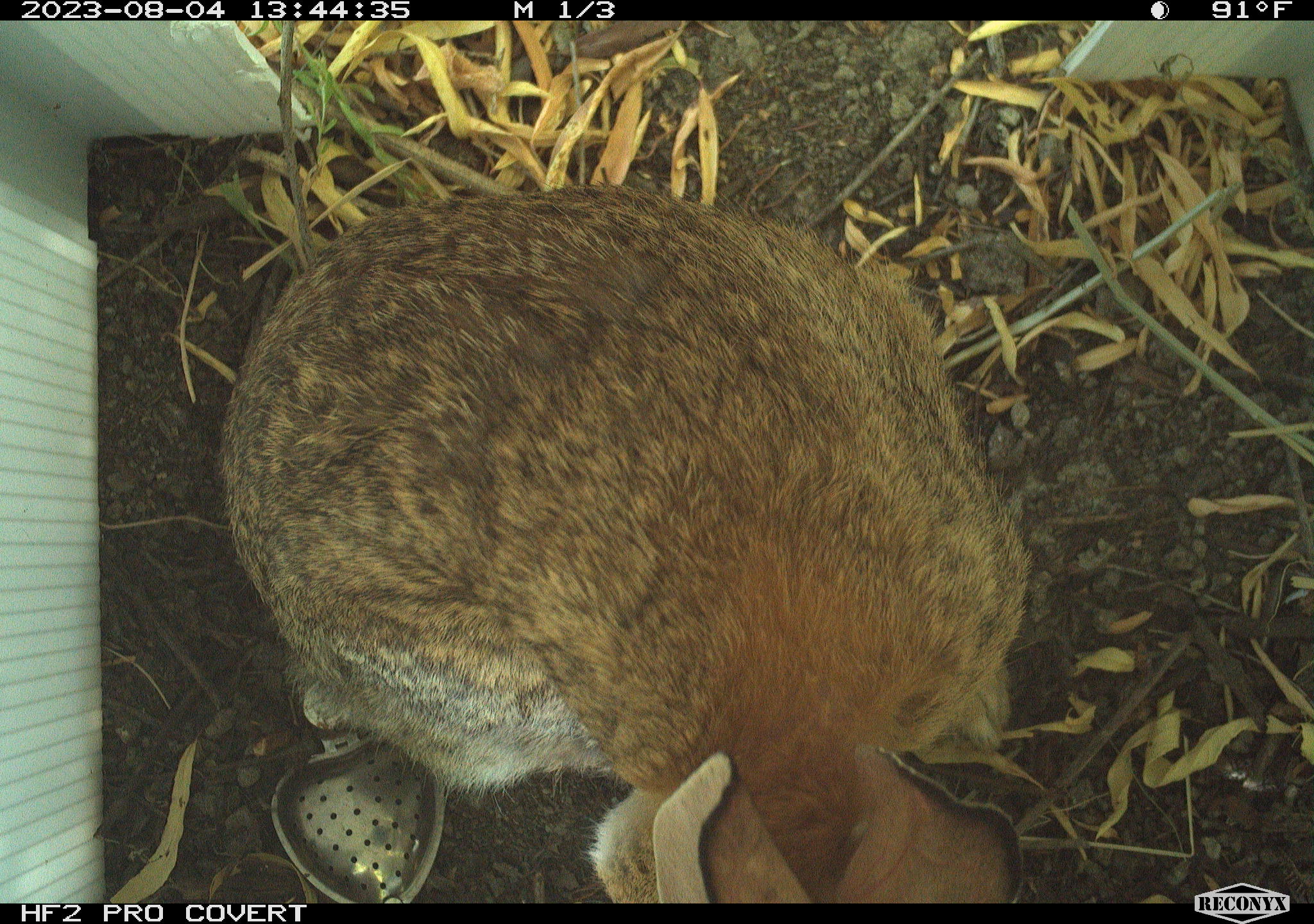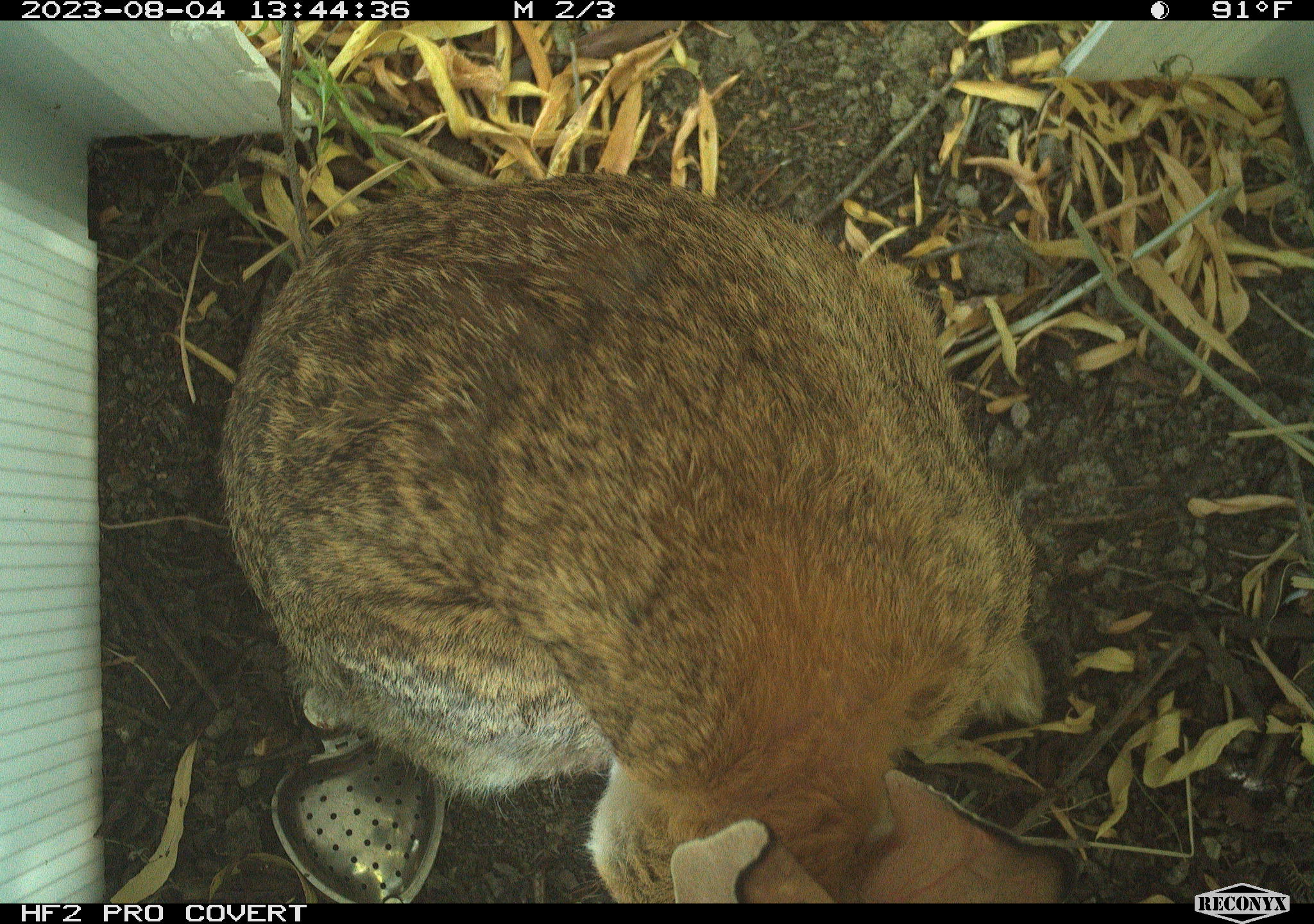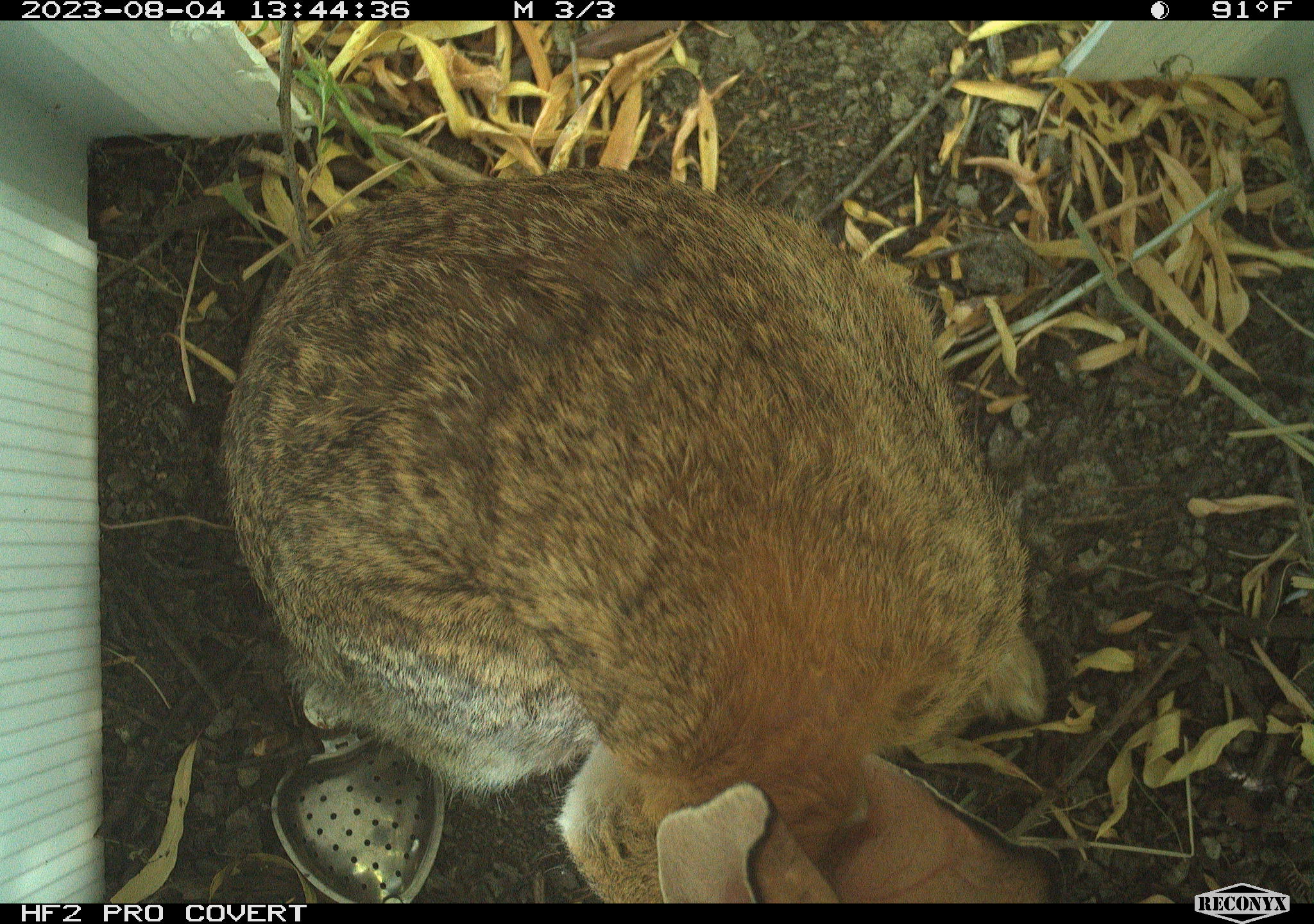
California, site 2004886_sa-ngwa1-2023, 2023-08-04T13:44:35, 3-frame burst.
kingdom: Animalia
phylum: Chordata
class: Mammalia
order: Lagomorpha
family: Leporidae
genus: Sylvilagus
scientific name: Sylvilagus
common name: cottontail rabbits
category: sylvilagus species